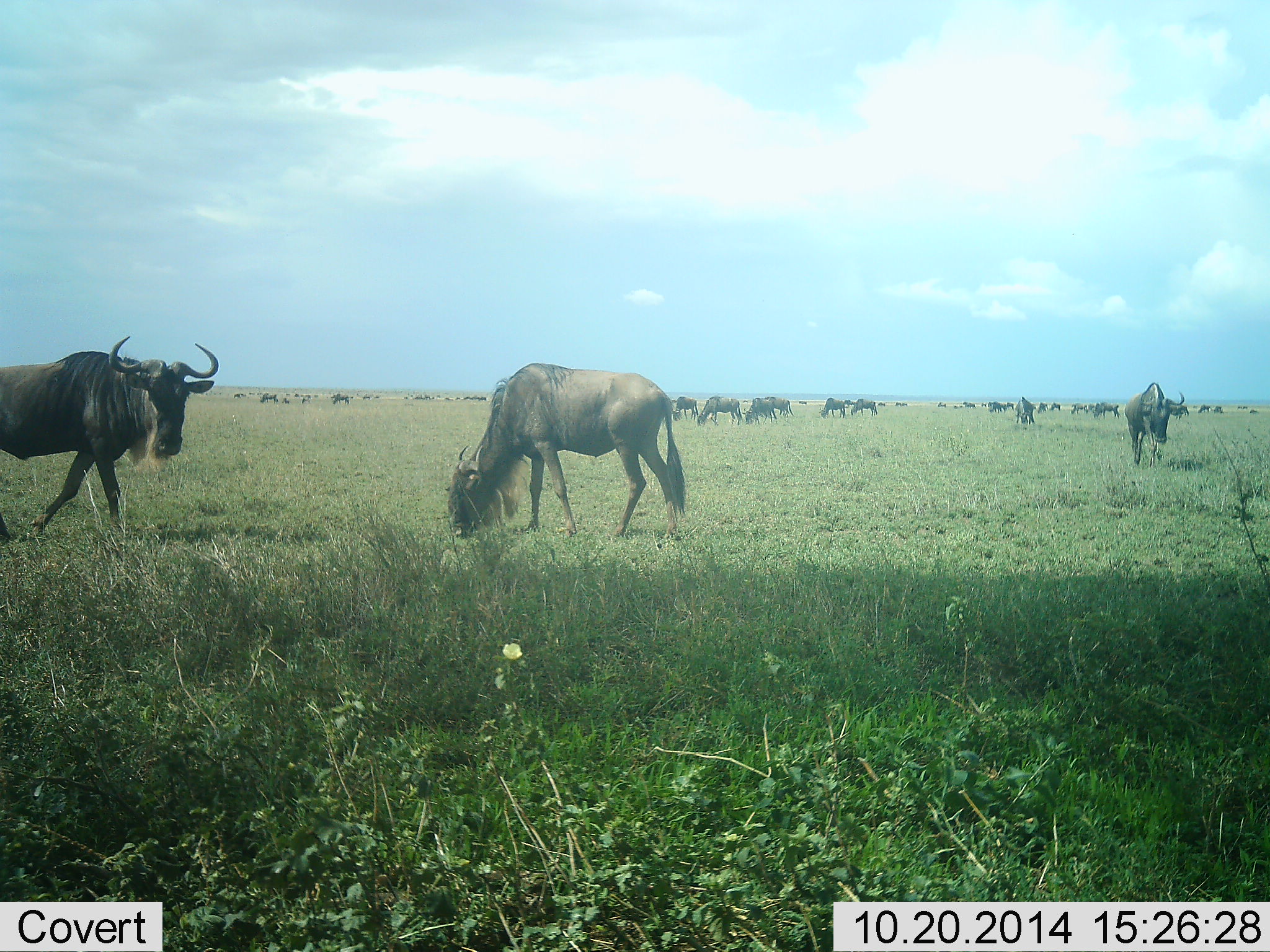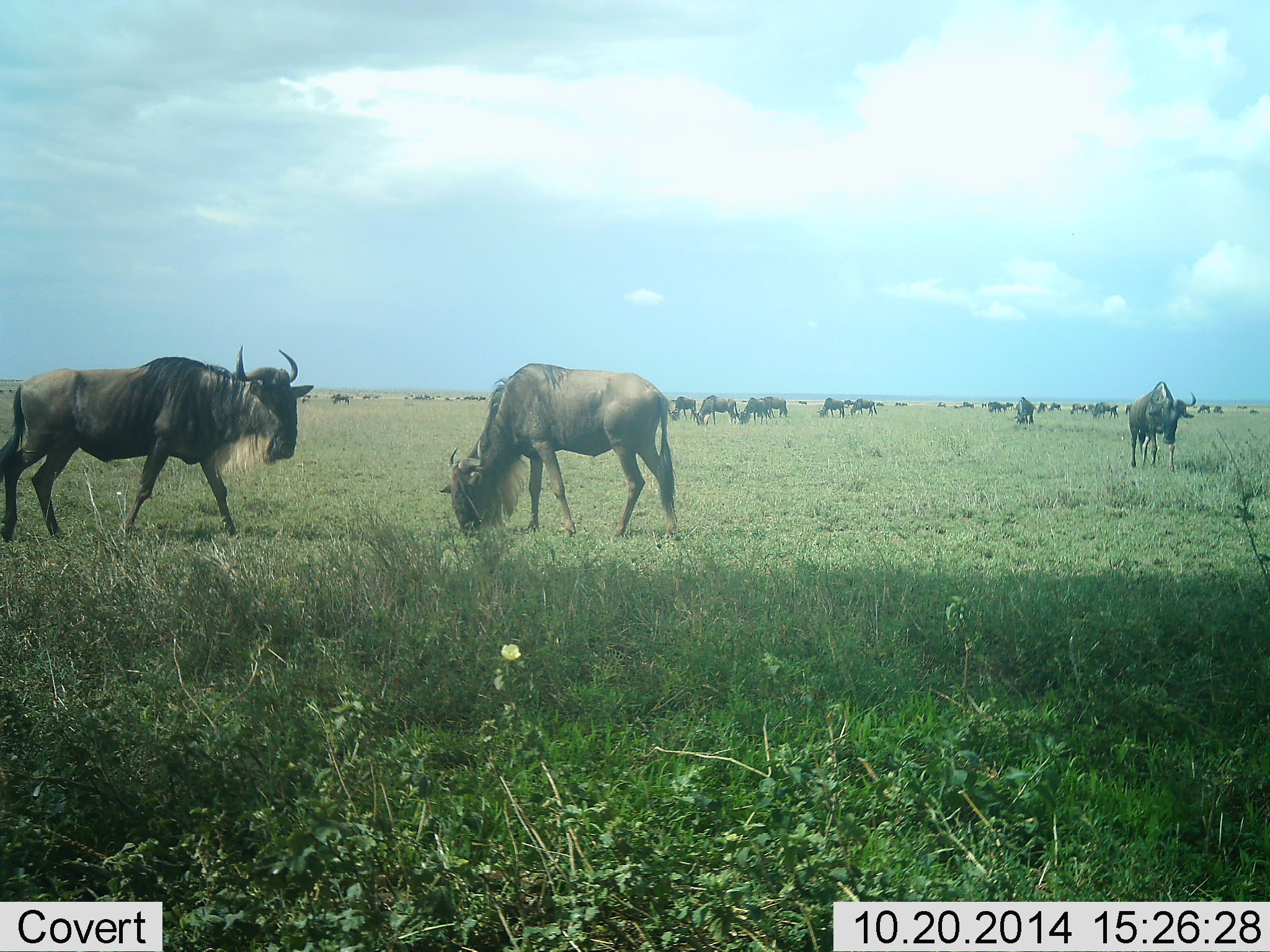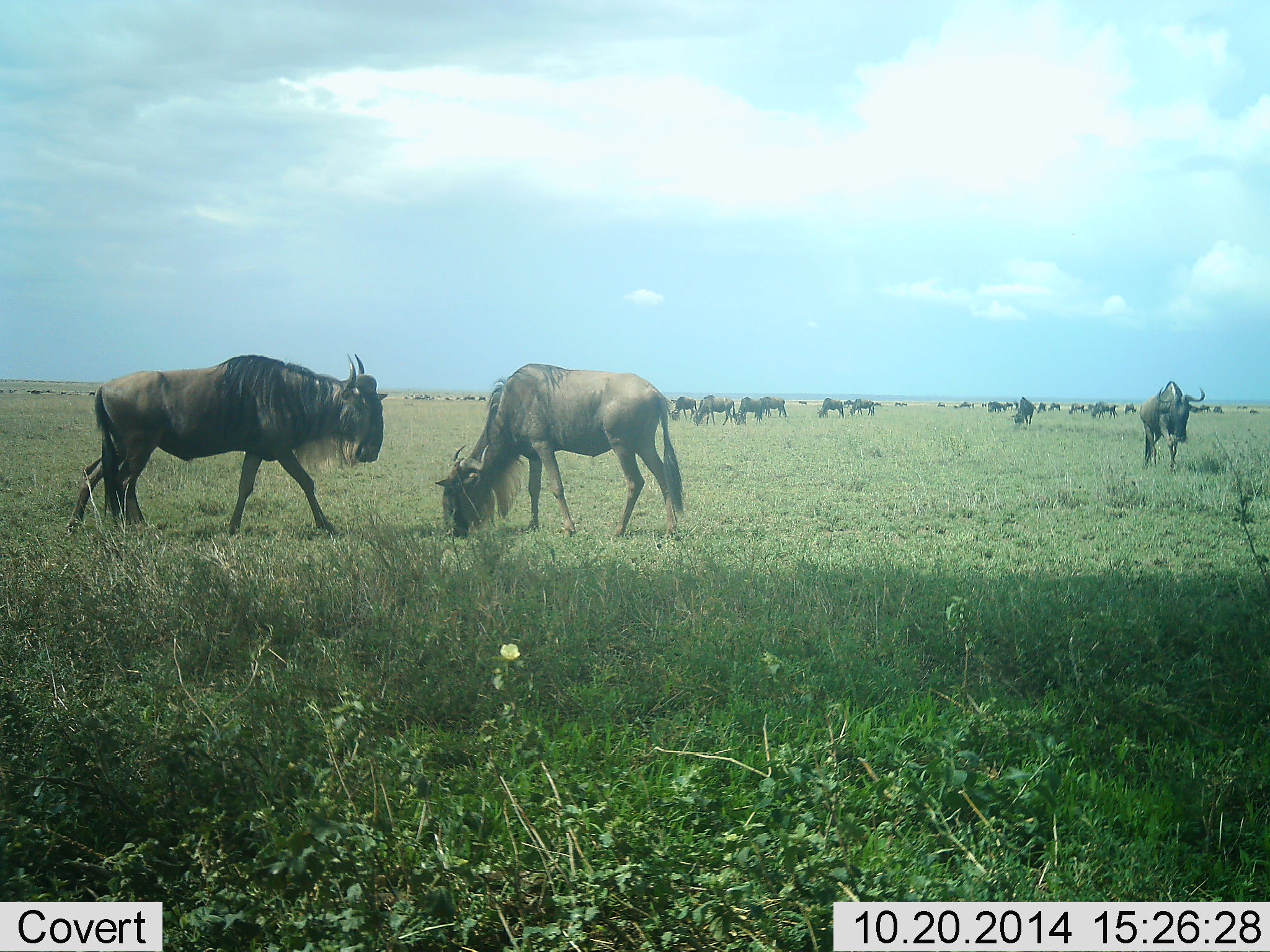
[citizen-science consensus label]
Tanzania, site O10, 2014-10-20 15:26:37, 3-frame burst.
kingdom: Animalia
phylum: Chordata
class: Mammalia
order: Artiodactyla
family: Bovidae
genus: Connochaetes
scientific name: Connochaetes taurinus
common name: blue wildebeest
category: wildebeest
Wildebeest (blue wildebeest) (Connochaetes taurinus), count 11-50. Behavior (volunteer vote fractions): standing 30%, resting 10%, moving 80%, interacting 0%. Young present (vote fraction): 0%. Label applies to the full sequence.